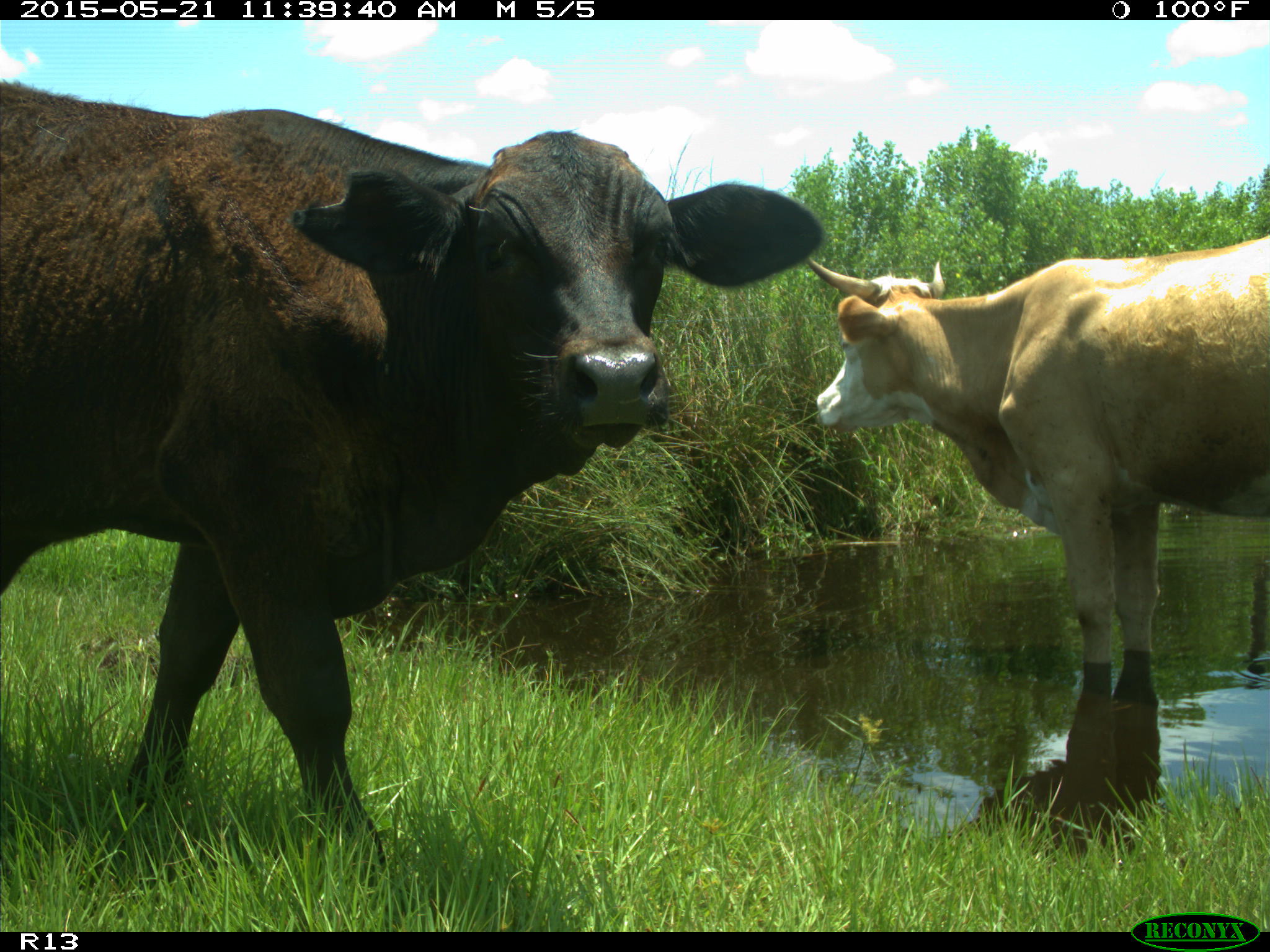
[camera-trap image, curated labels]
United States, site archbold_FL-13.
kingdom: Animalia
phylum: Chordata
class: Mammalia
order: Artiodactyla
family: Bovidae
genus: Bos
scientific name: Bos taurus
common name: domestic cow